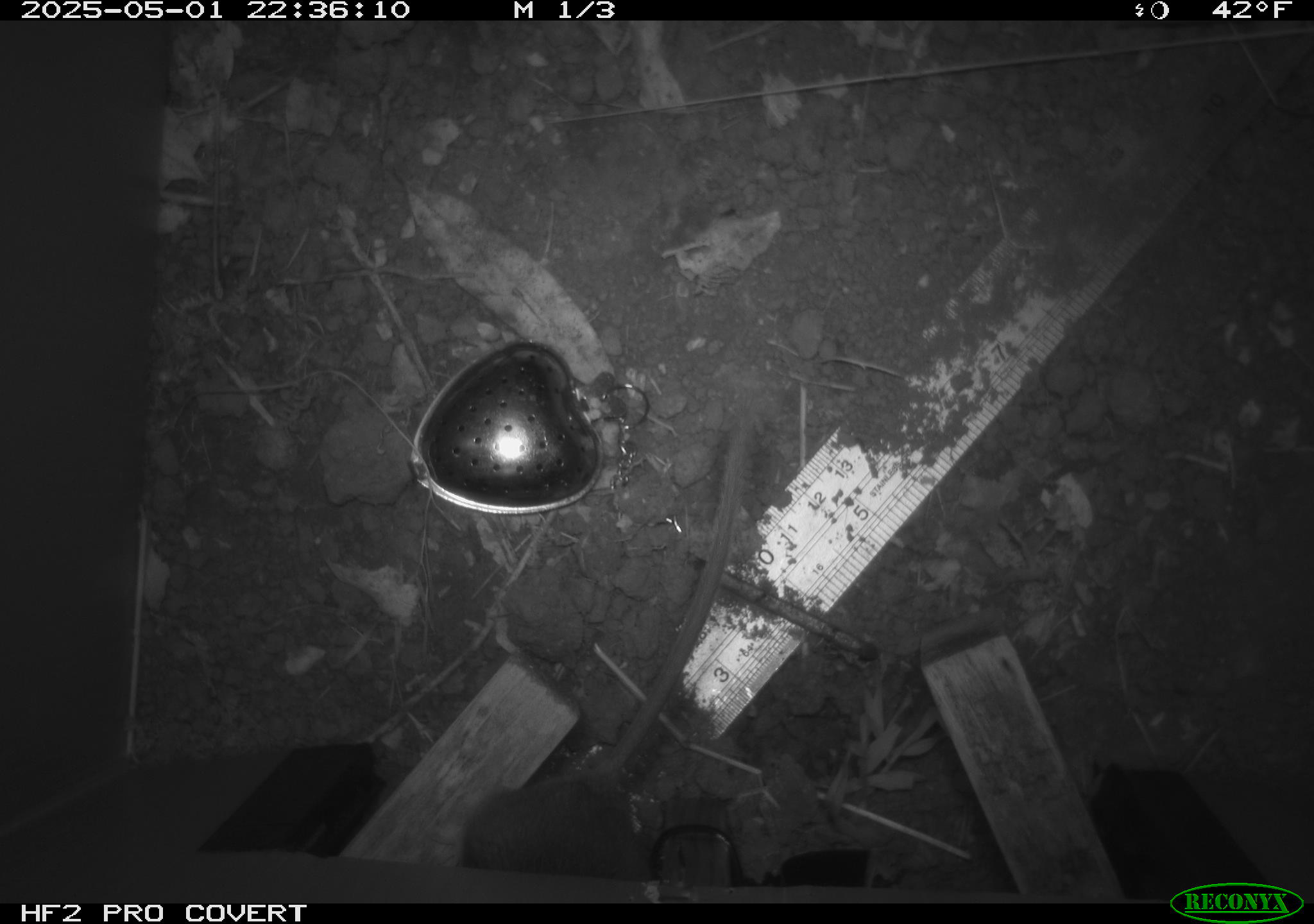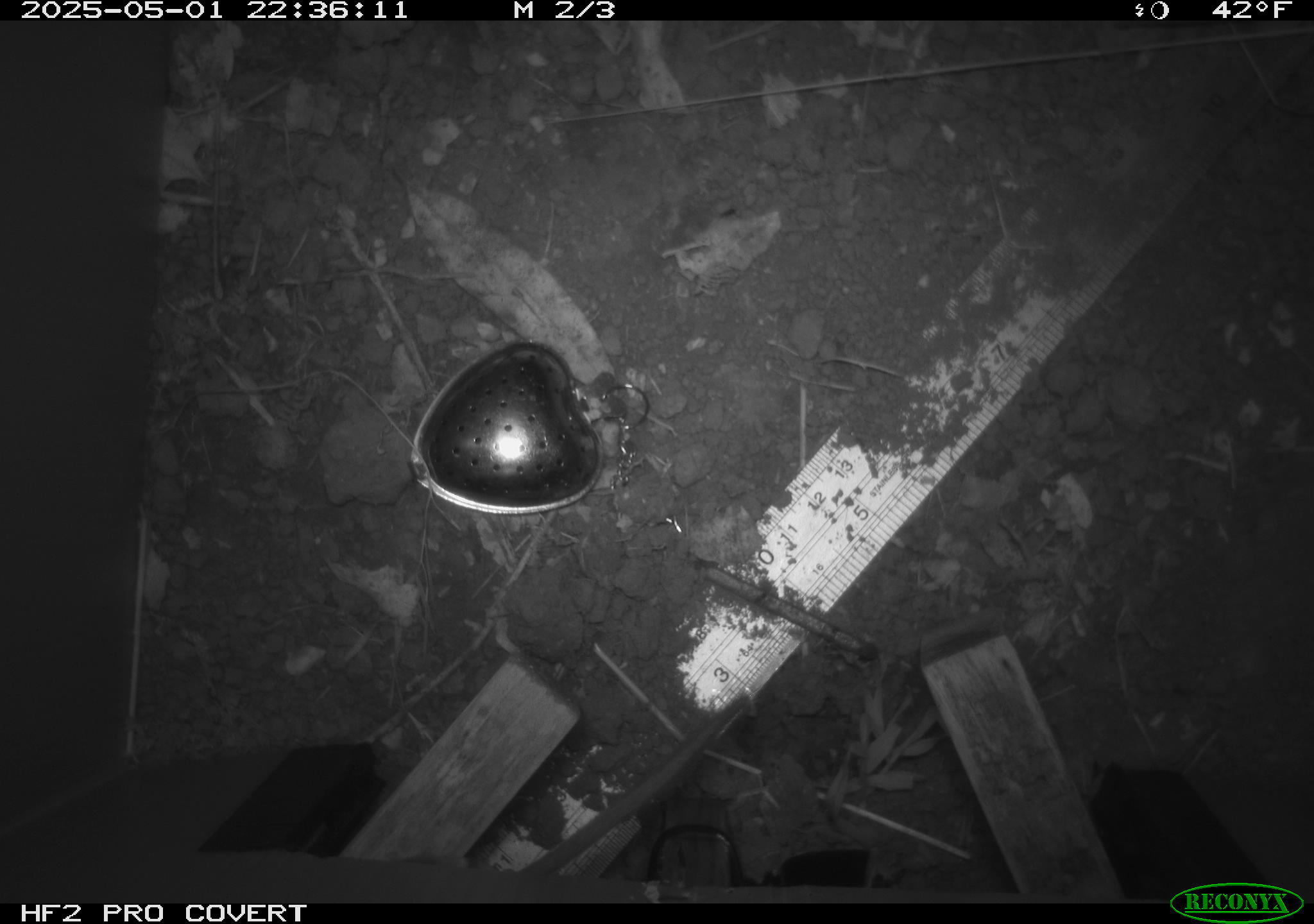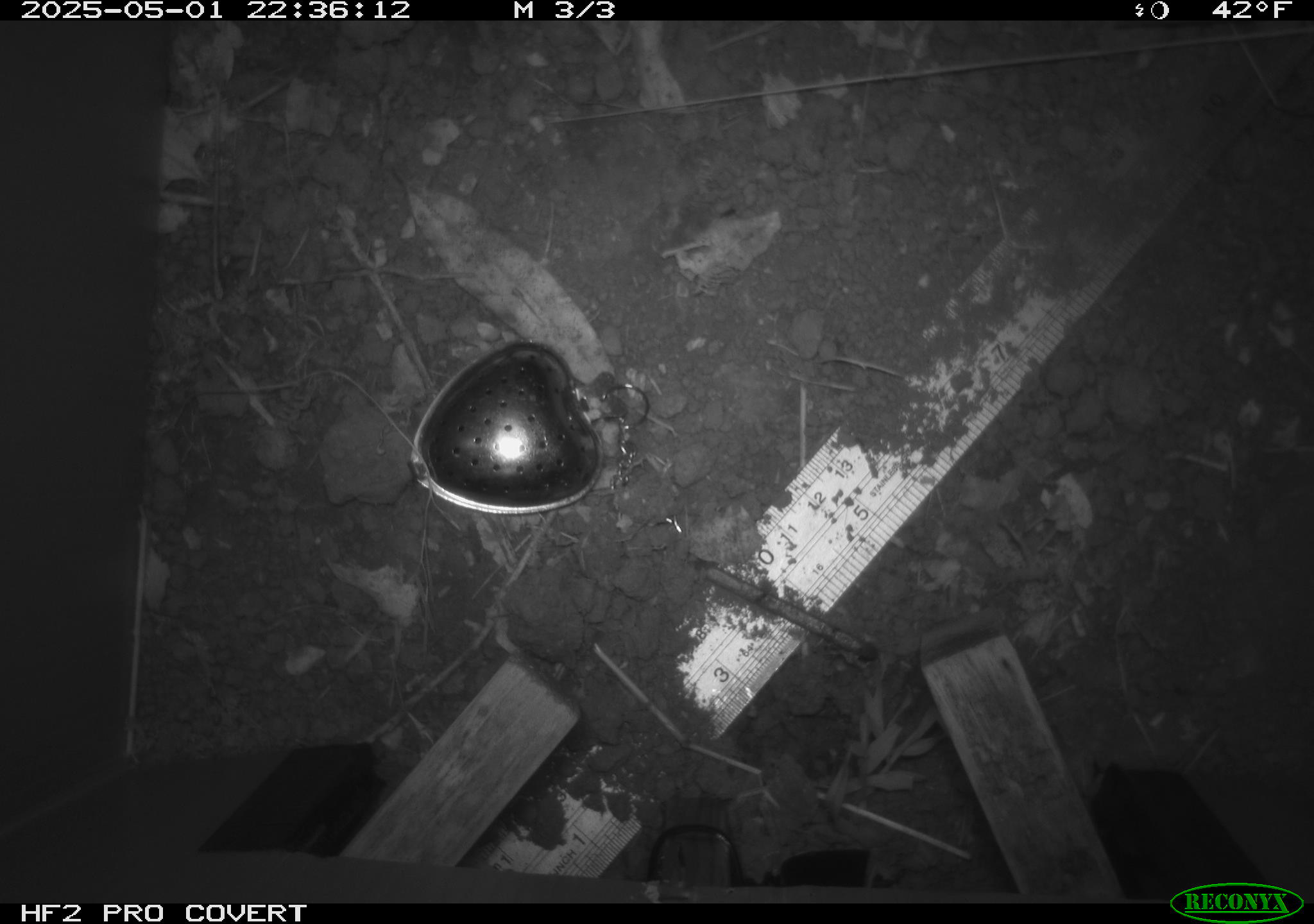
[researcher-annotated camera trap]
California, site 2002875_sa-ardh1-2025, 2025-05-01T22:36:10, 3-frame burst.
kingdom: Animalia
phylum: Chordata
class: Mammalia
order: Rodentia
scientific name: Rodentia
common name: mouse species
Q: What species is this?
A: Mouse species (Rodentia).